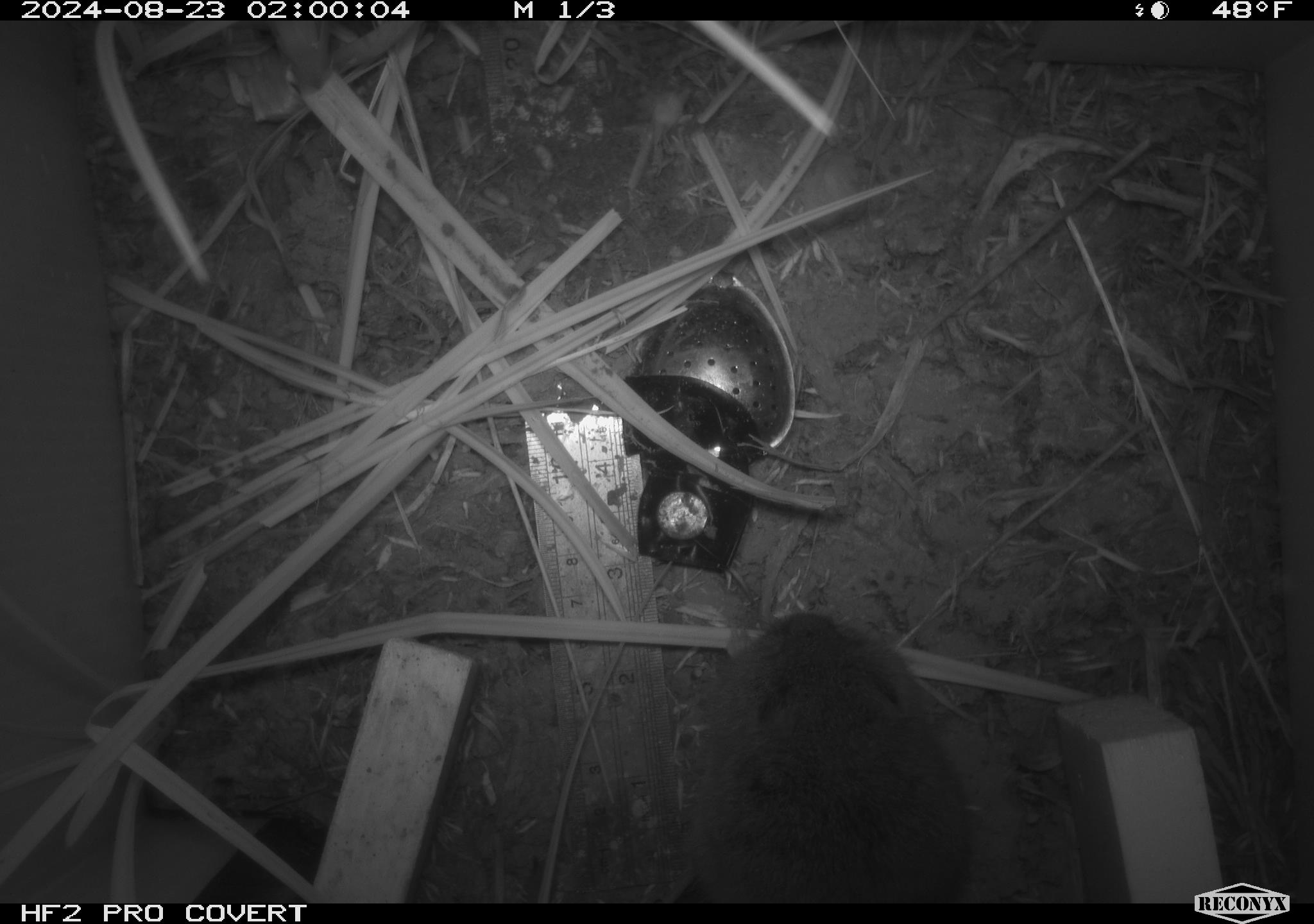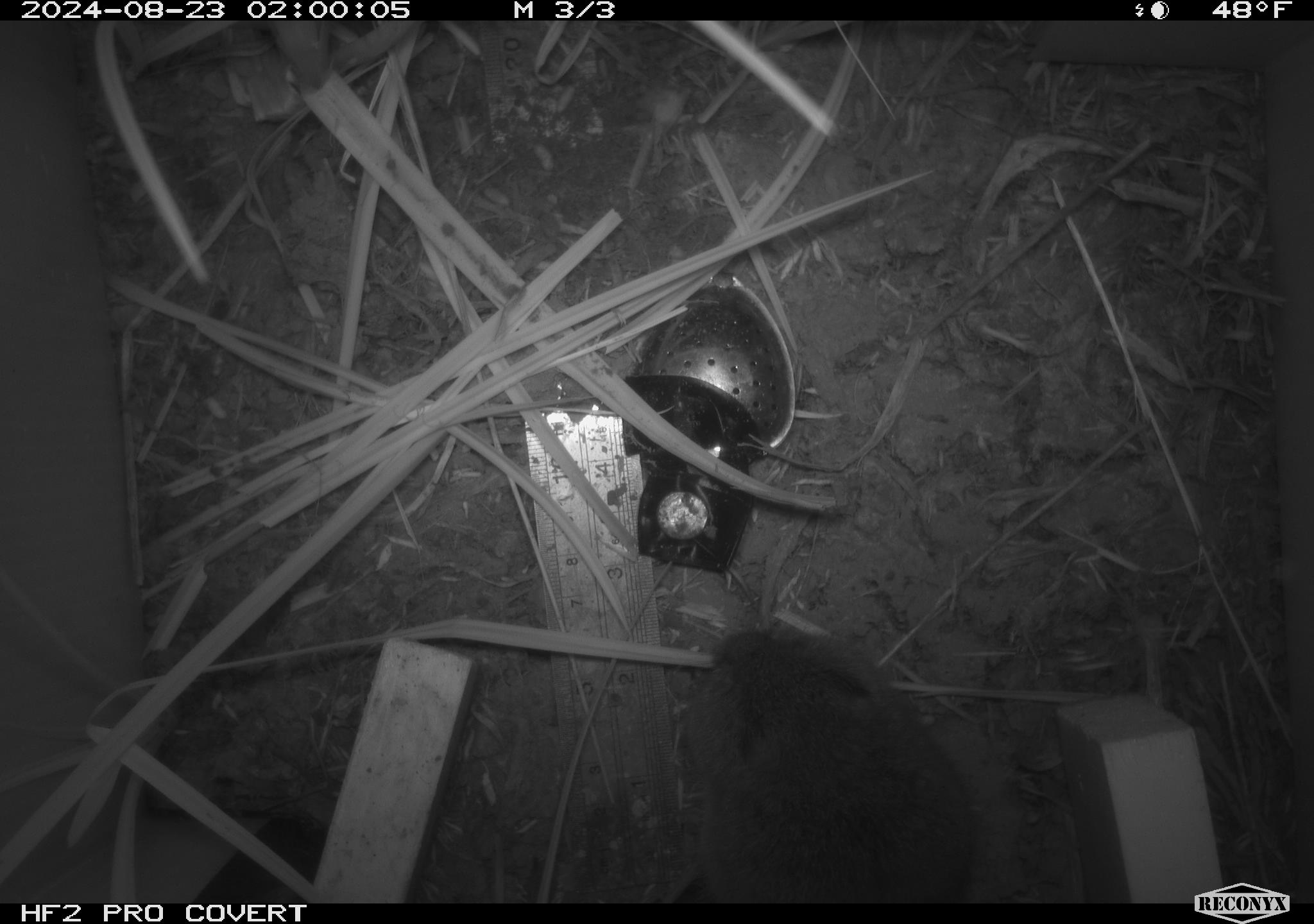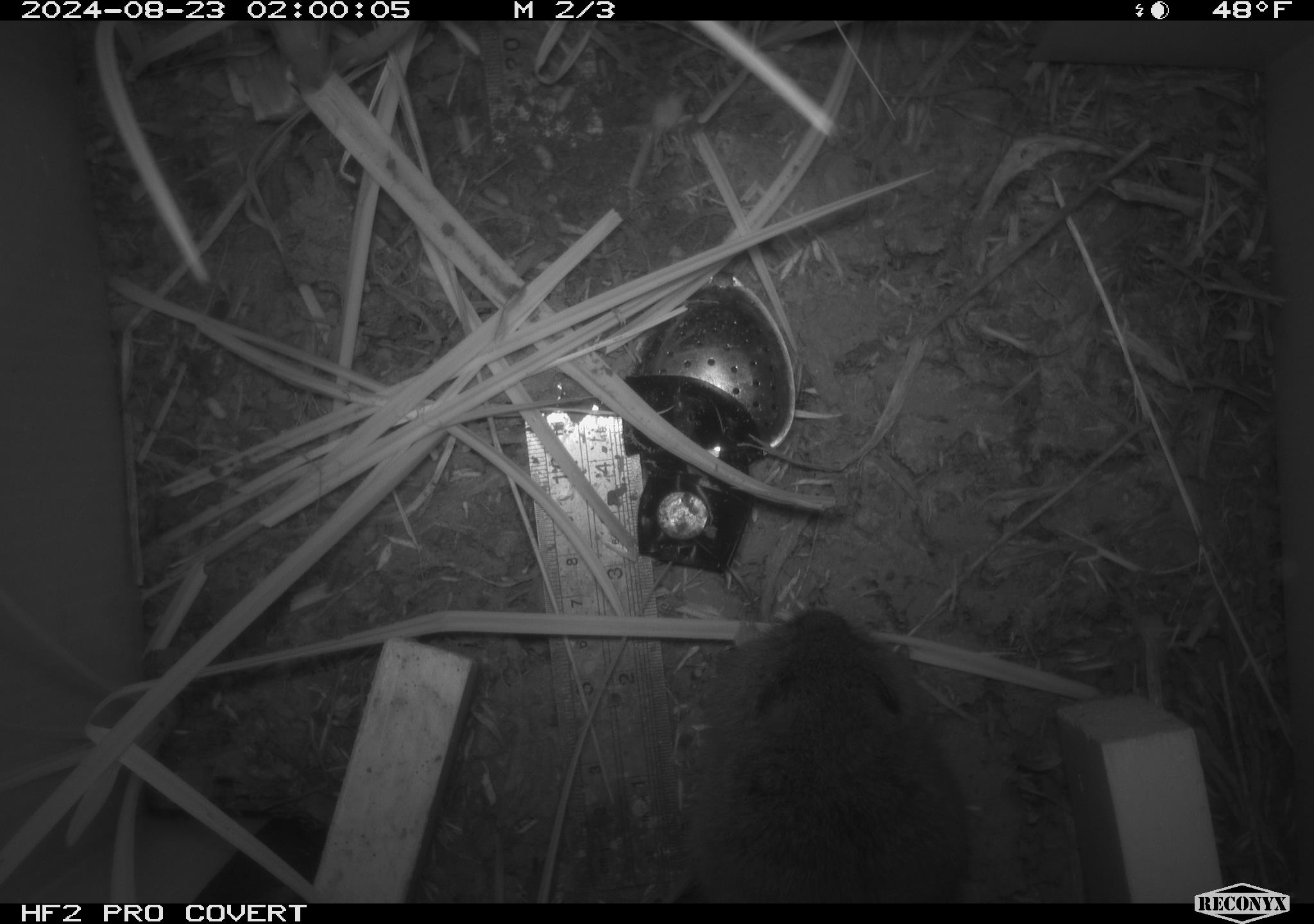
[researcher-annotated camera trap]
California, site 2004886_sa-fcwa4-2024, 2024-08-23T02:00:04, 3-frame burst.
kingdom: Animalia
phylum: Chordata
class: Mammalia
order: Rodentia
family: Cricetidae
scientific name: Arvicolinae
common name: voles, lemmings, and muskrats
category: arvicolinae subfamily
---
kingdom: Animalia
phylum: Chordata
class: Mammalia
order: Rodentia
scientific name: Rodentia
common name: rodent